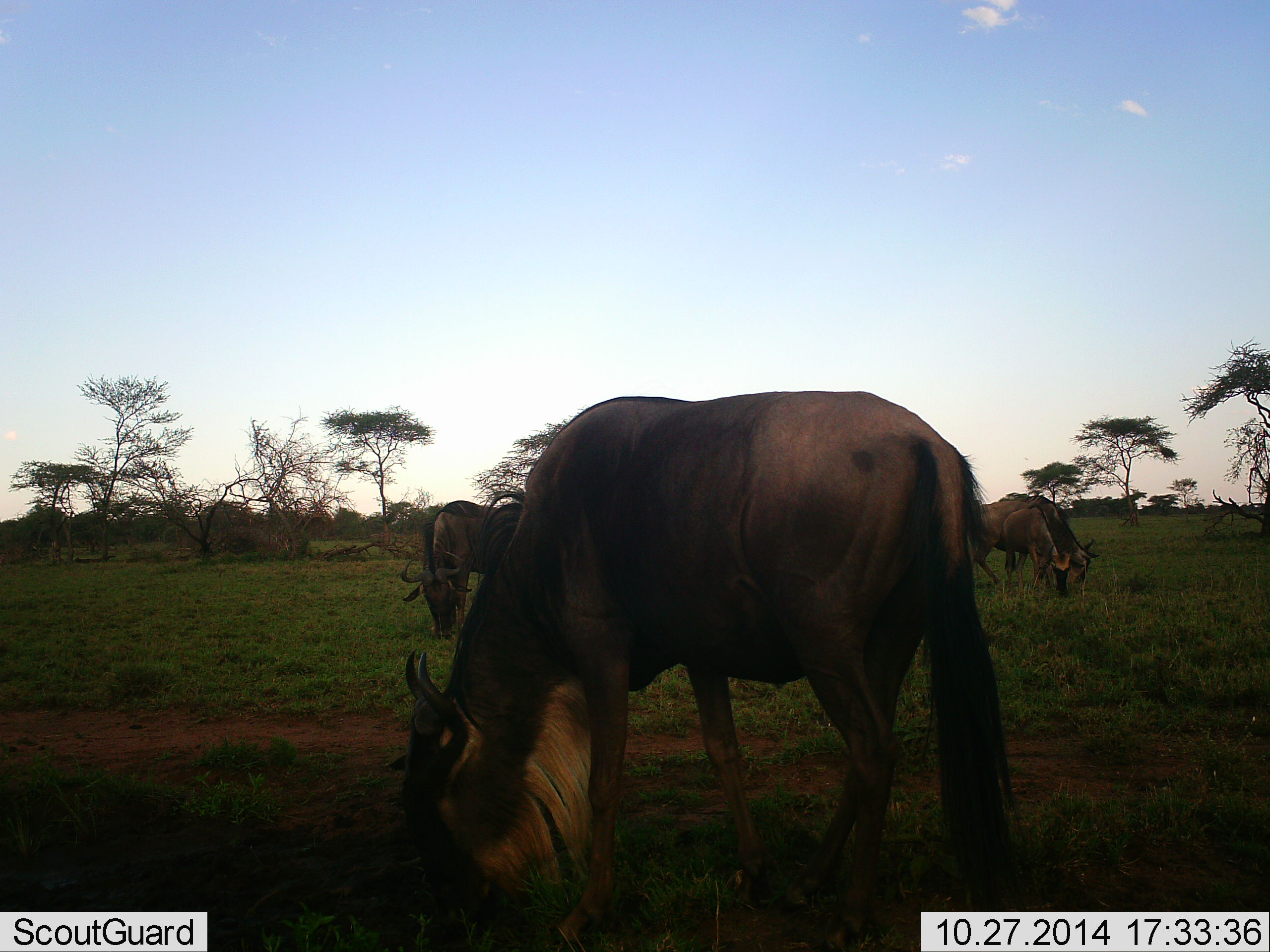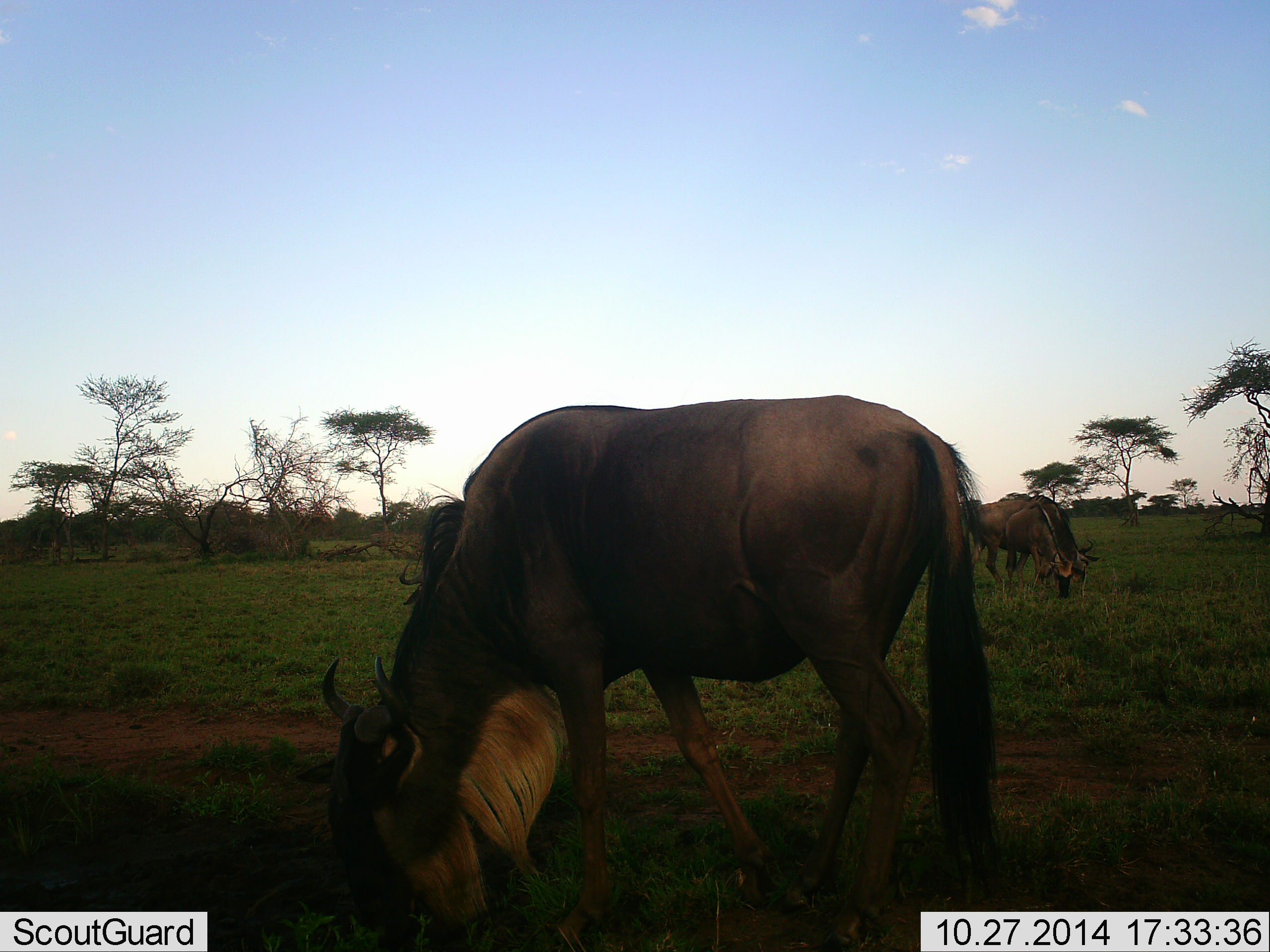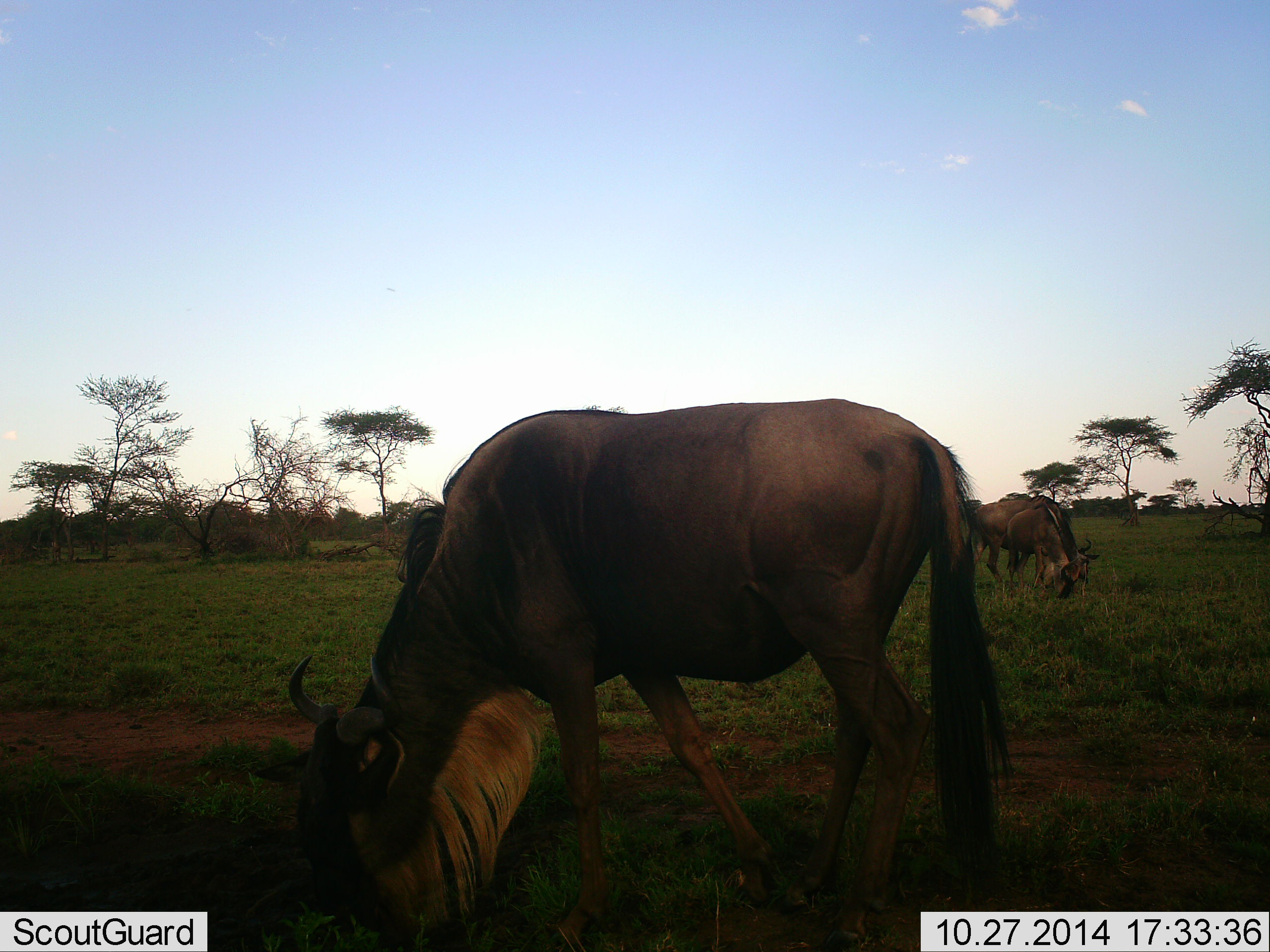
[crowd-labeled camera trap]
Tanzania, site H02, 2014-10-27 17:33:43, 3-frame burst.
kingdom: Animalia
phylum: Chordata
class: Mammalia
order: Artiodactyla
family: Bovidae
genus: Connochaetes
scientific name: Connochaetes taurinus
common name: blue wildebeest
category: wildebeest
Wildebeest (blue wildebeest) (Connochaetes taurinus), count 4. Behavior (volunteer vote fractions): standing 0%, resting 0%, moving 10%, interacting 0%. Young present (vote fraction): 0%. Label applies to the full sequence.